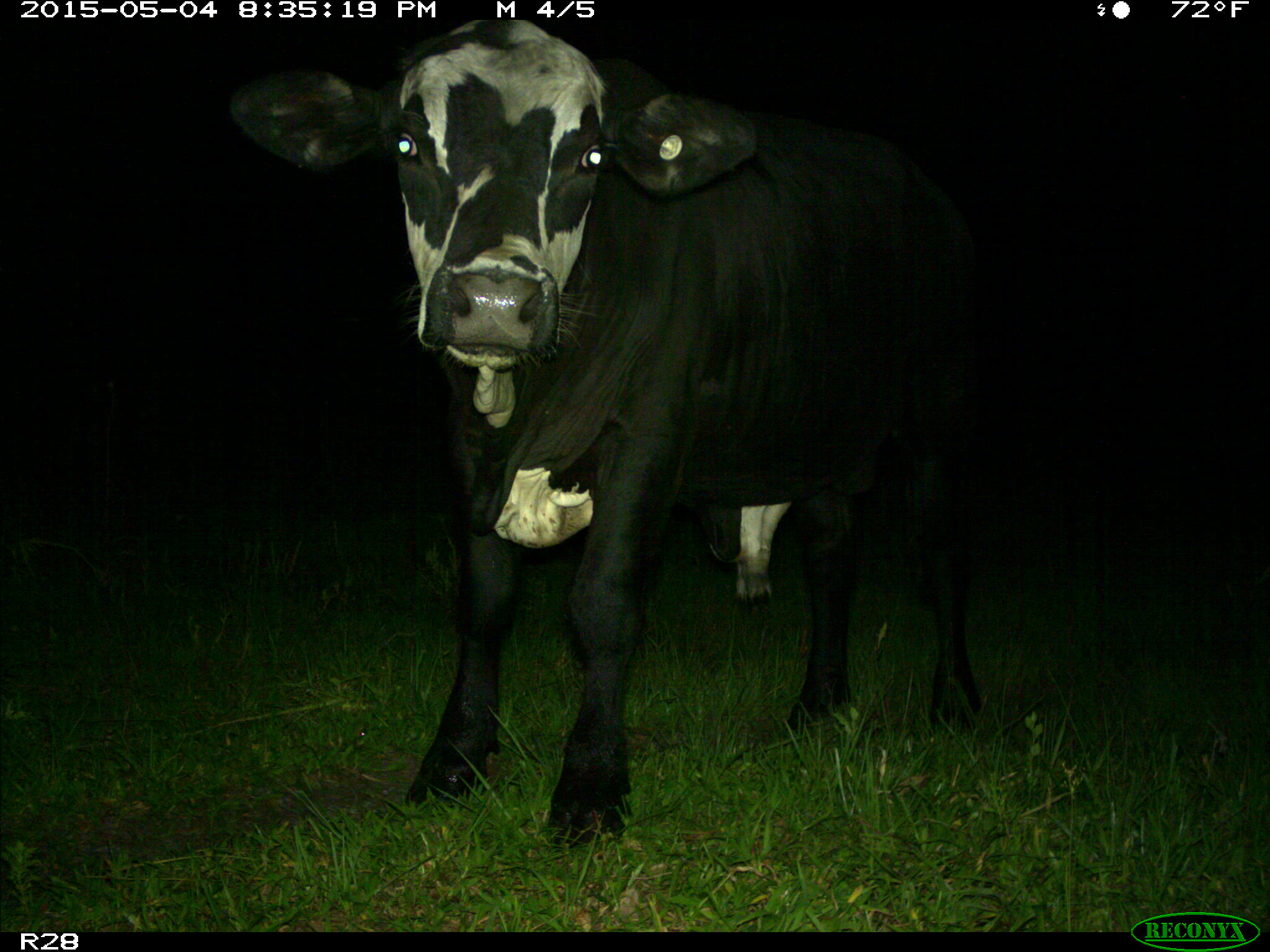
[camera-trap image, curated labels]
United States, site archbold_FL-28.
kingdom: Animalia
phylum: Chordata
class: Mammalia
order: Artiodactyla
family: Bovidae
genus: Bos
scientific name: Bos taurus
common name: domestic cow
Bos taurus (domestic cow).